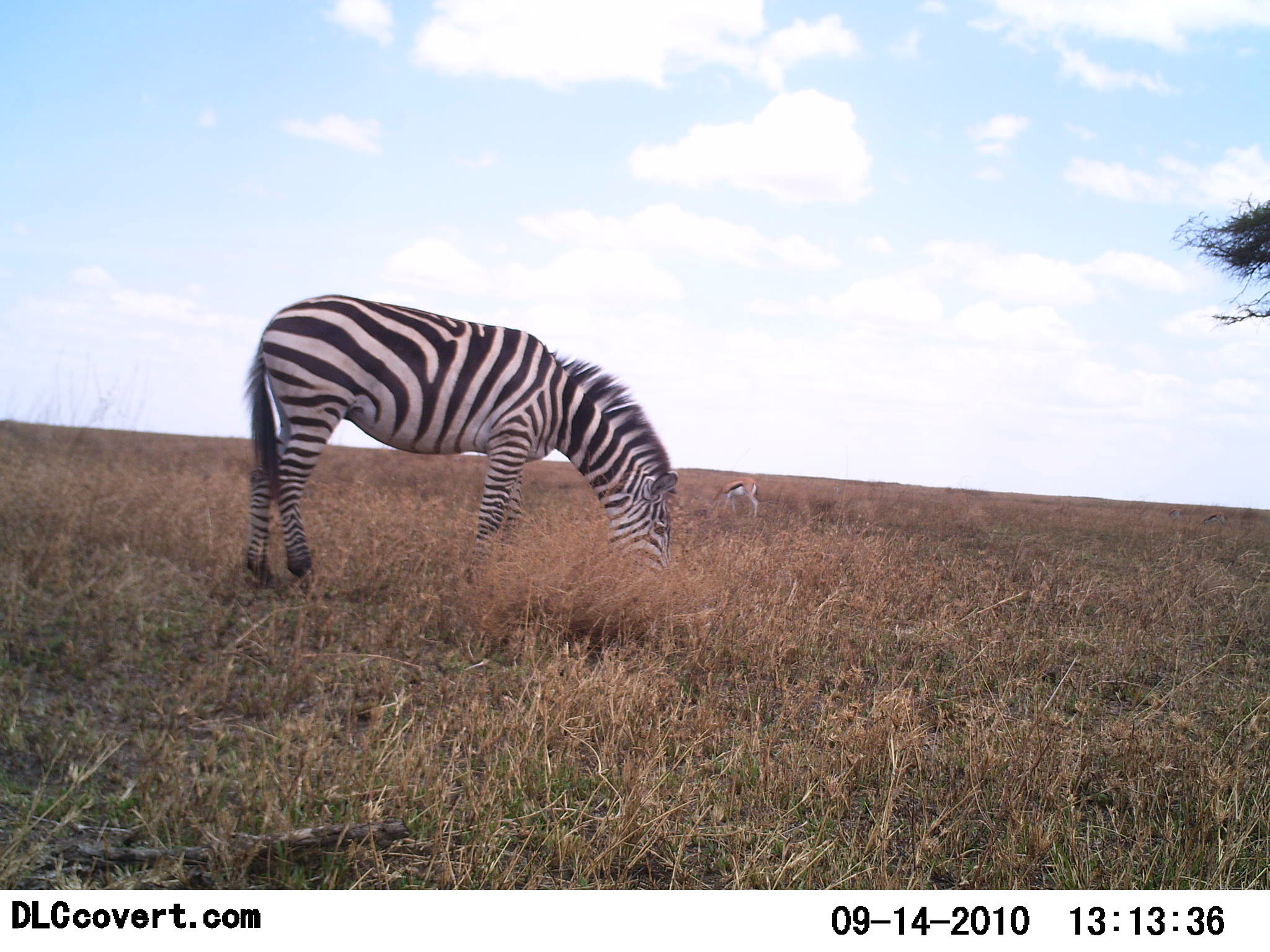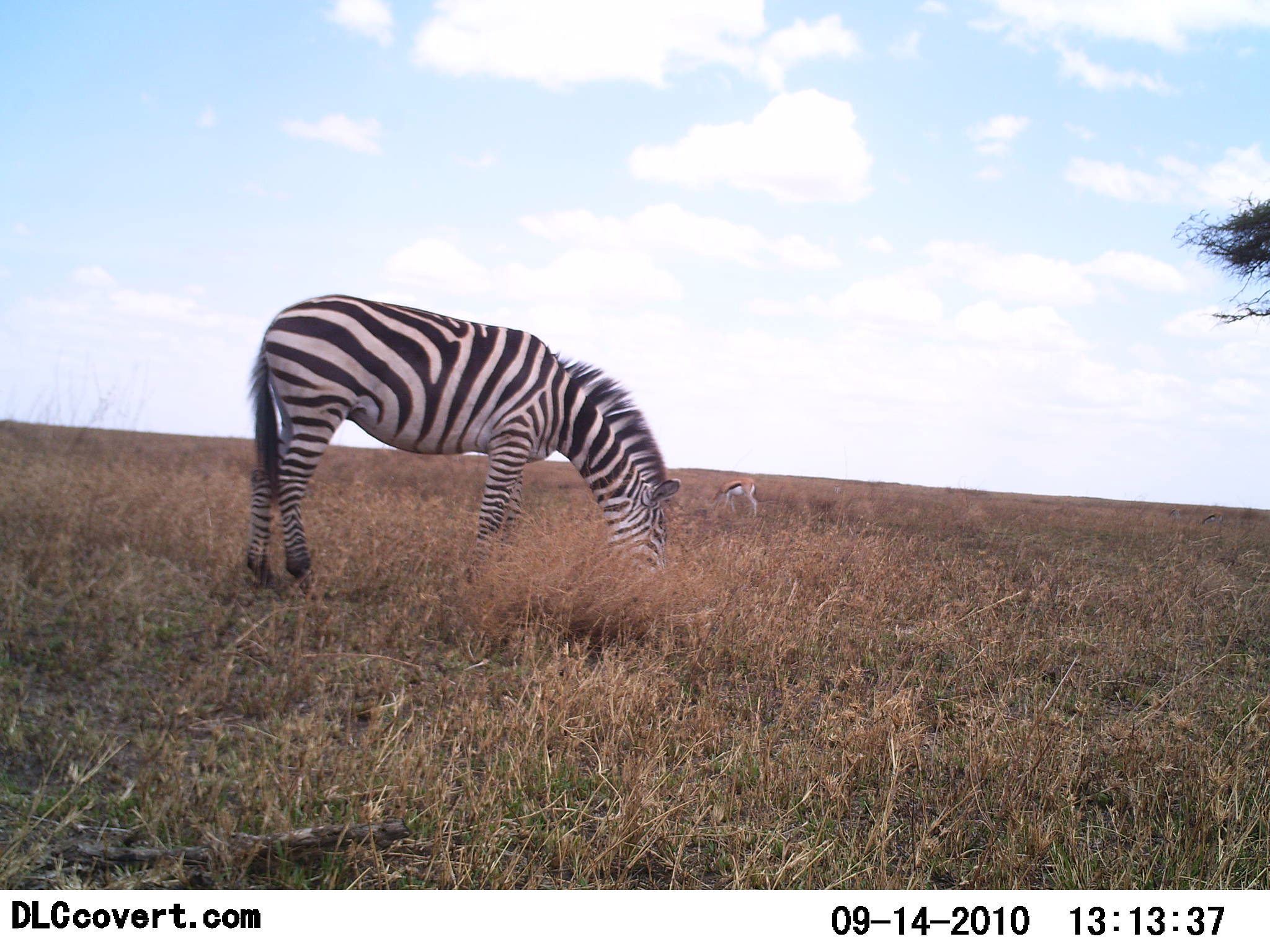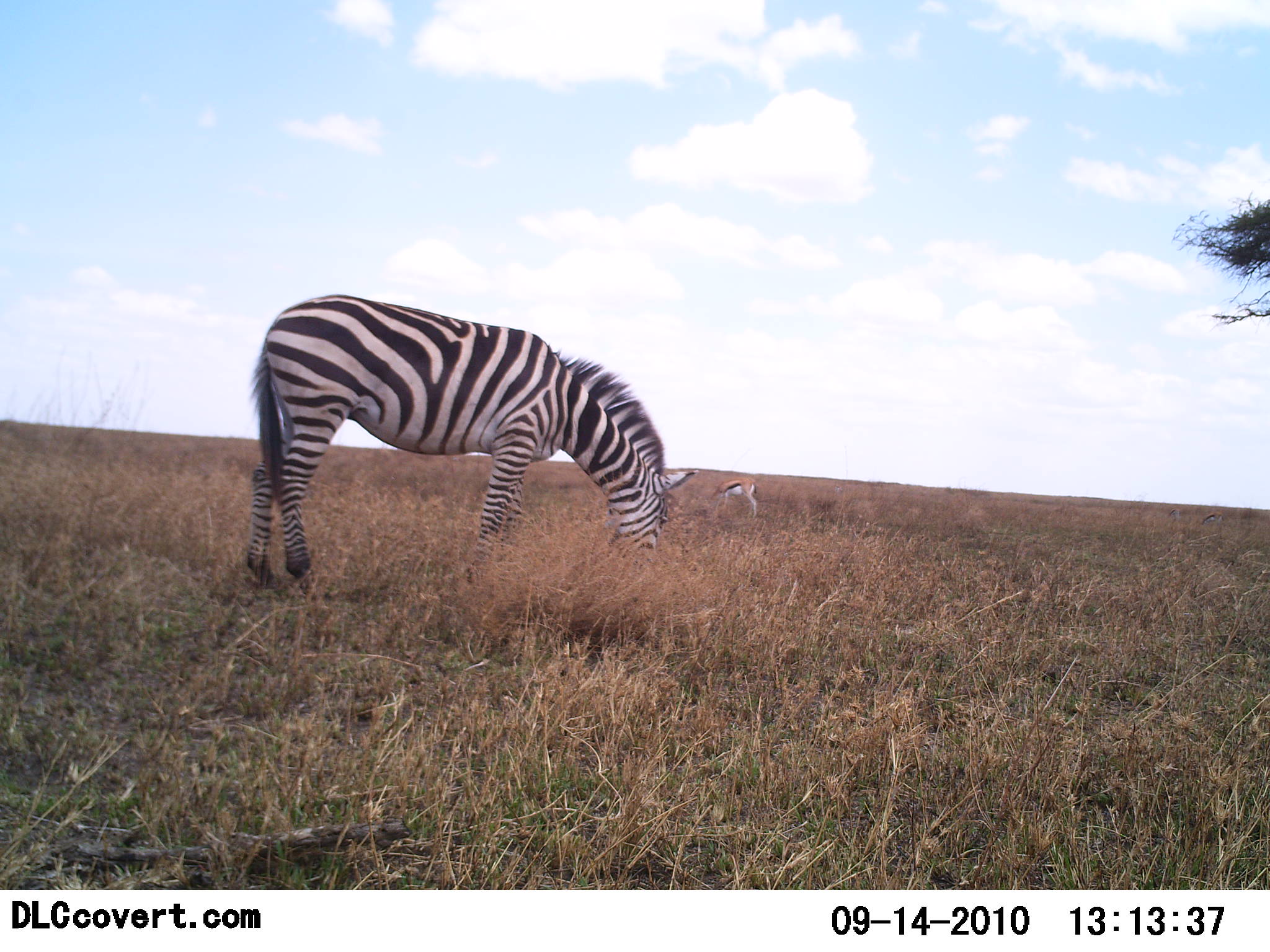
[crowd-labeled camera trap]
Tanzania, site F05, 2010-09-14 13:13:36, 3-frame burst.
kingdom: Animalia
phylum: Chordata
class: Mammalia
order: Artiodactyla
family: Bovidae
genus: Eudorcas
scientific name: Eudorcas thomsonii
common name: thomson's gazelle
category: gazellethomsons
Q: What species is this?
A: Gazellethomsons (thomson's gazelle) (Eudorcas thomsonii).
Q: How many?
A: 1.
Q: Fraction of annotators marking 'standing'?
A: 20%.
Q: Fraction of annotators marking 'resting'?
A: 0%.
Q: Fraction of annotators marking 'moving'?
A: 0%.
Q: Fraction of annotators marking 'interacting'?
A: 0%.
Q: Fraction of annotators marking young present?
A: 0%.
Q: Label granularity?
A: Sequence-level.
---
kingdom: Animalia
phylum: Chordata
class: Mammalia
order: Perissodactyla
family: Equidae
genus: Equus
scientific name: Equus quagga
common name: plains zebra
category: zebra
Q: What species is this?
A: Zebra (plains zebra) (Equus quagga).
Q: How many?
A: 1.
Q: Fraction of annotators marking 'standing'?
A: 21%.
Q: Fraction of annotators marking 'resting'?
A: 0%.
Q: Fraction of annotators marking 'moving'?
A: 0%.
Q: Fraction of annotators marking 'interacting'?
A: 0%.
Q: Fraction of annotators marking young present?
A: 0%.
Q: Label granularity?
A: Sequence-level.